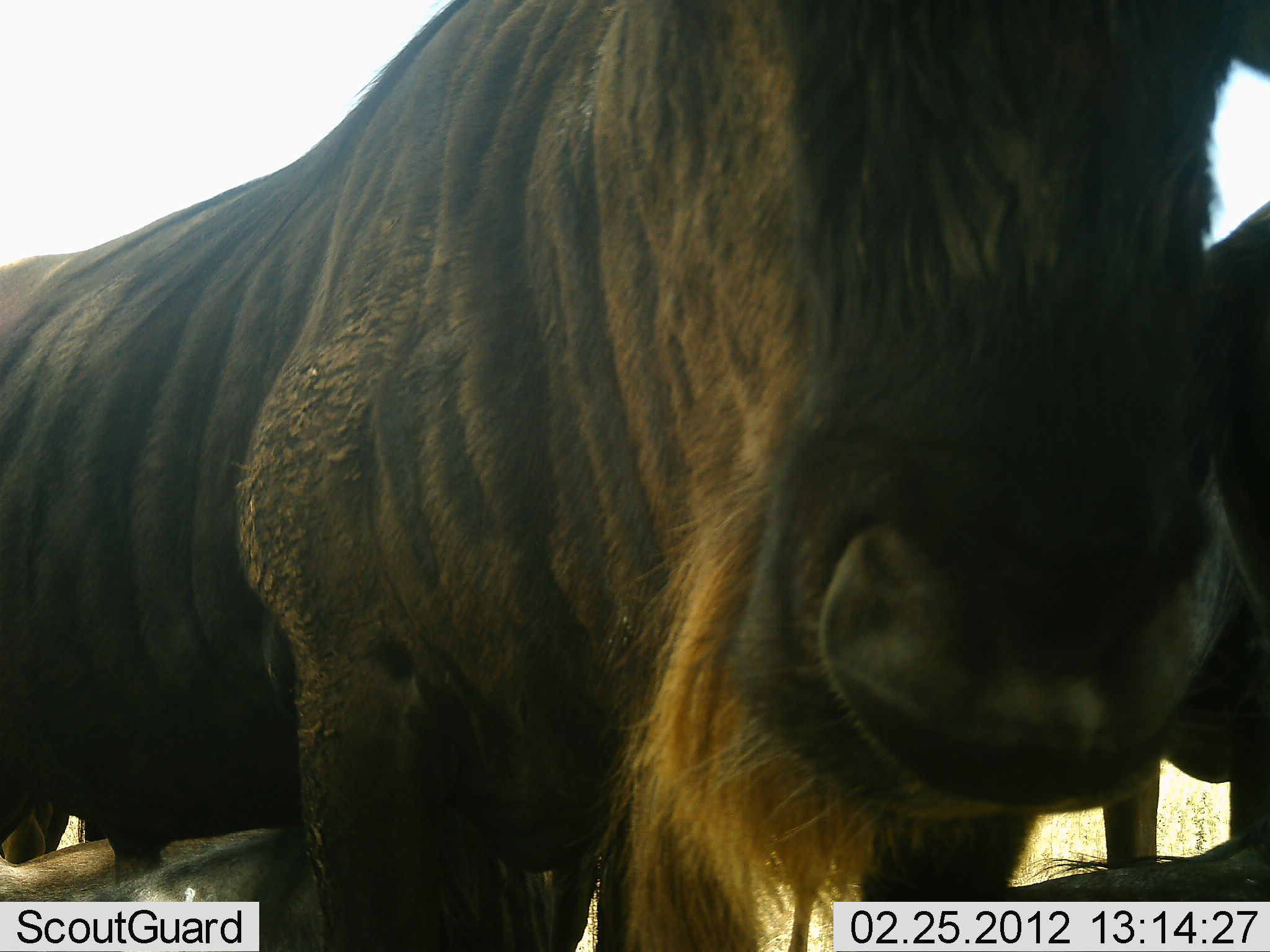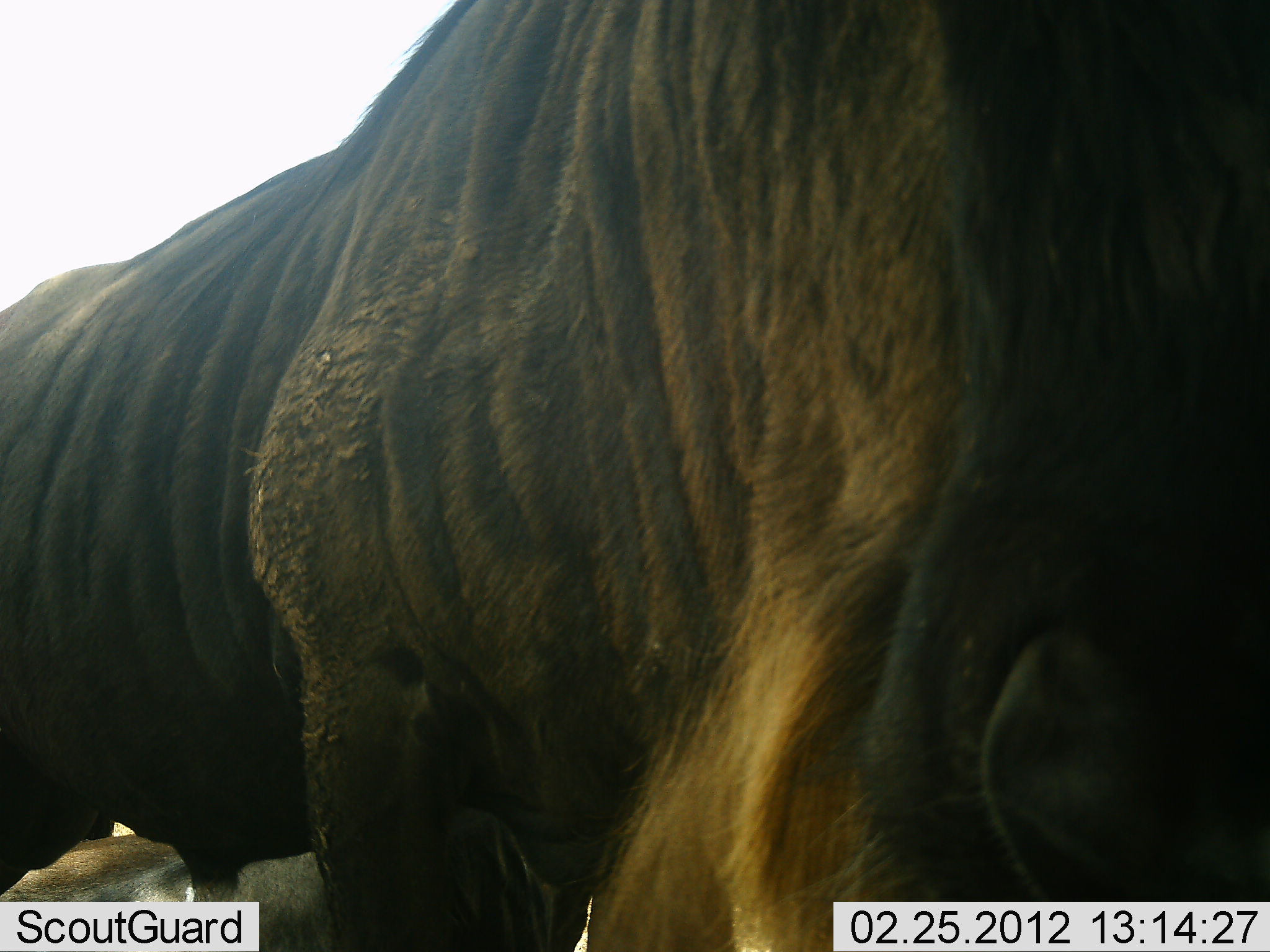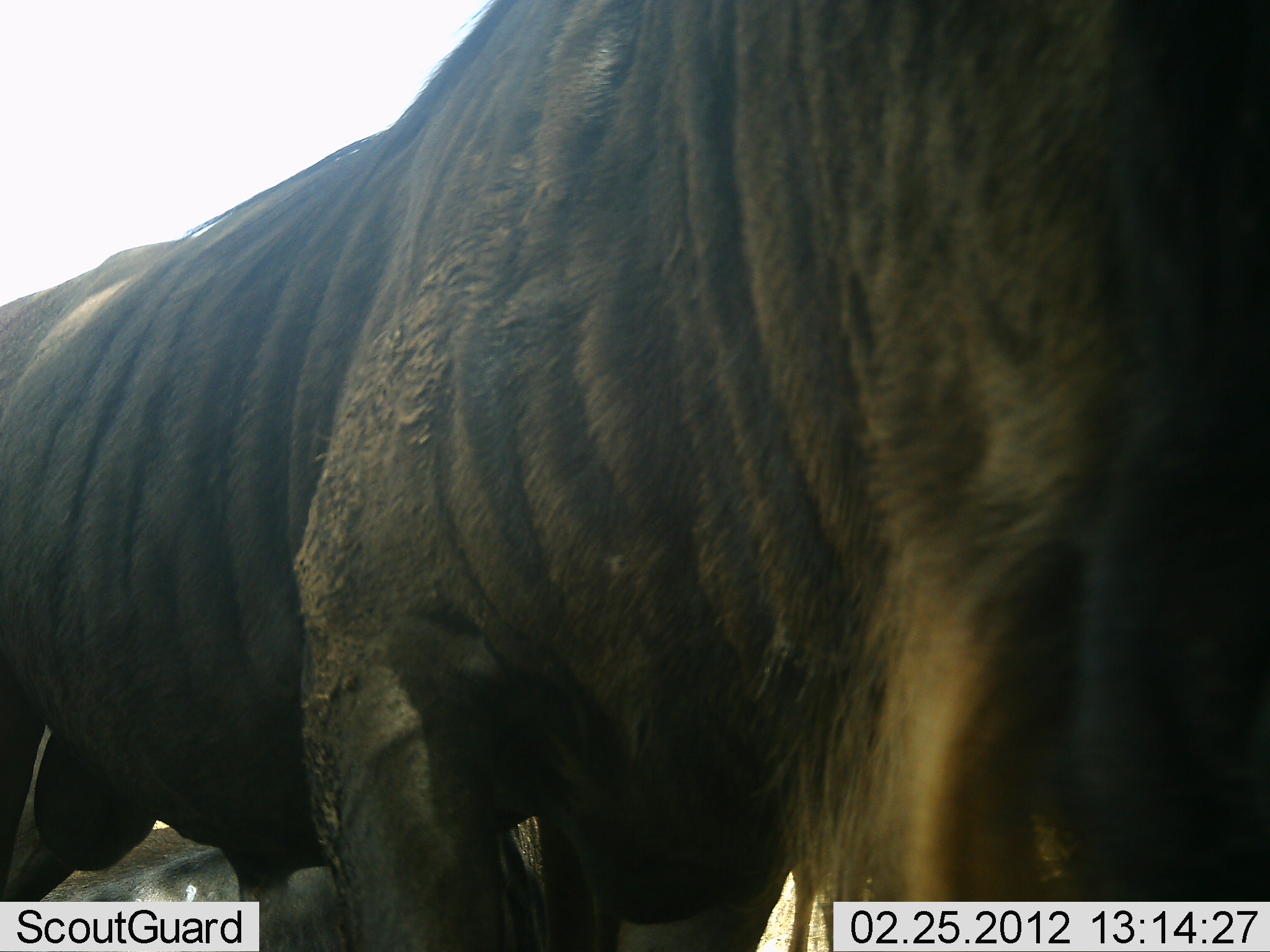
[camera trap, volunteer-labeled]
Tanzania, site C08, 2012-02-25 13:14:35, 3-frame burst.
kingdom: Animalia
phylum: Chordata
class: Mammalia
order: Artiodactyla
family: Bovidae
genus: Connochaetes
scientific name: Connochaetes taurinus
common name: blue wildebeest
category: wildebeest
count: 2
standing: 74%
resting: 39%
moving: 26%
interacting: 9%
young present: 0%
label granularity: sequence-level